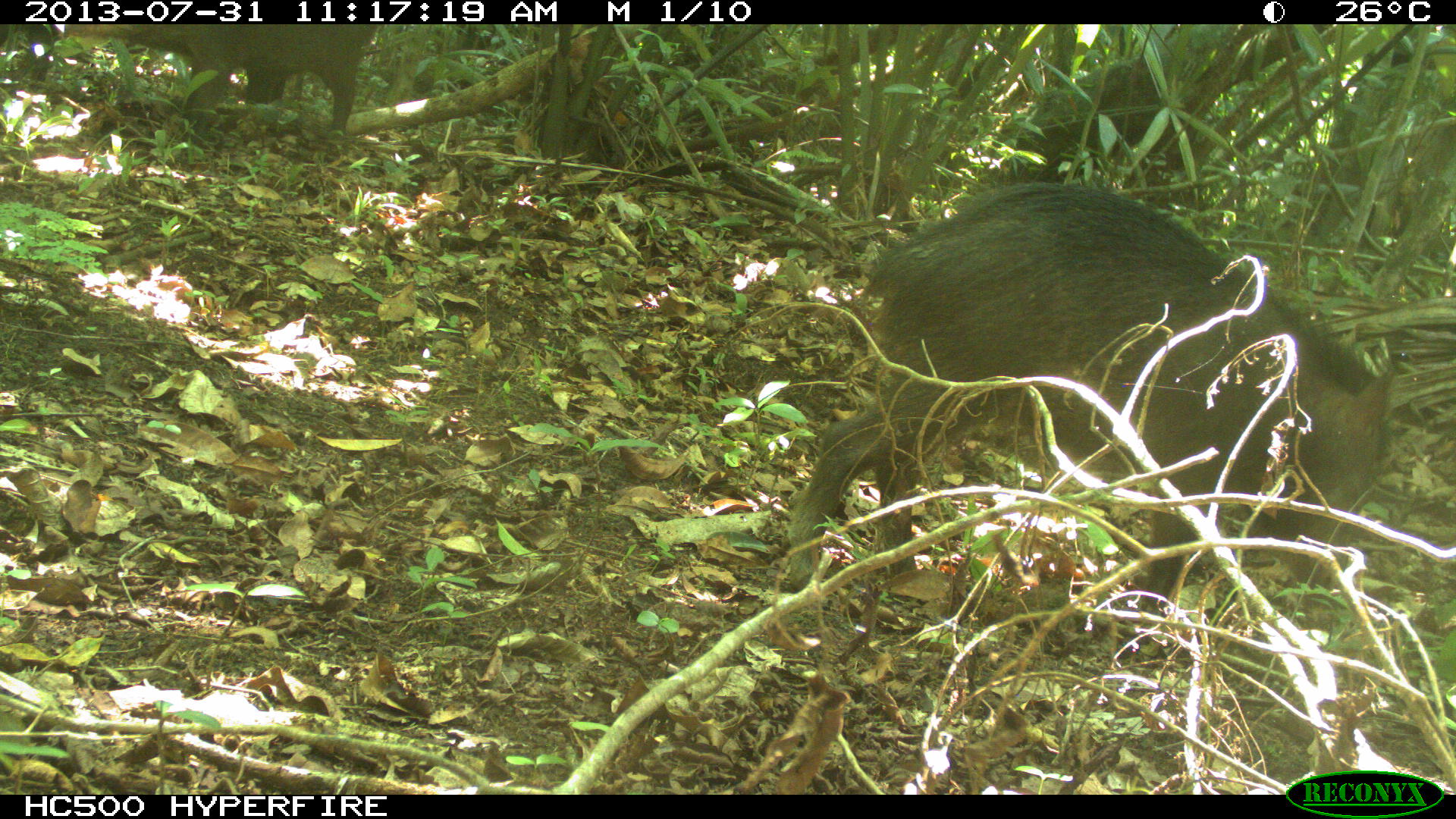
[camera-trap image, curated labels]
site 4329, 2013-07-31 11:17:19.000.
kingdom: Animalia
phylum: Chordata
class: Mammalia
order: Artiodactyla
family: Tayassuidae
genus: Tayassu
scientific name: Tayassu pecari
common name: white-lipped peccary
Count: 2.